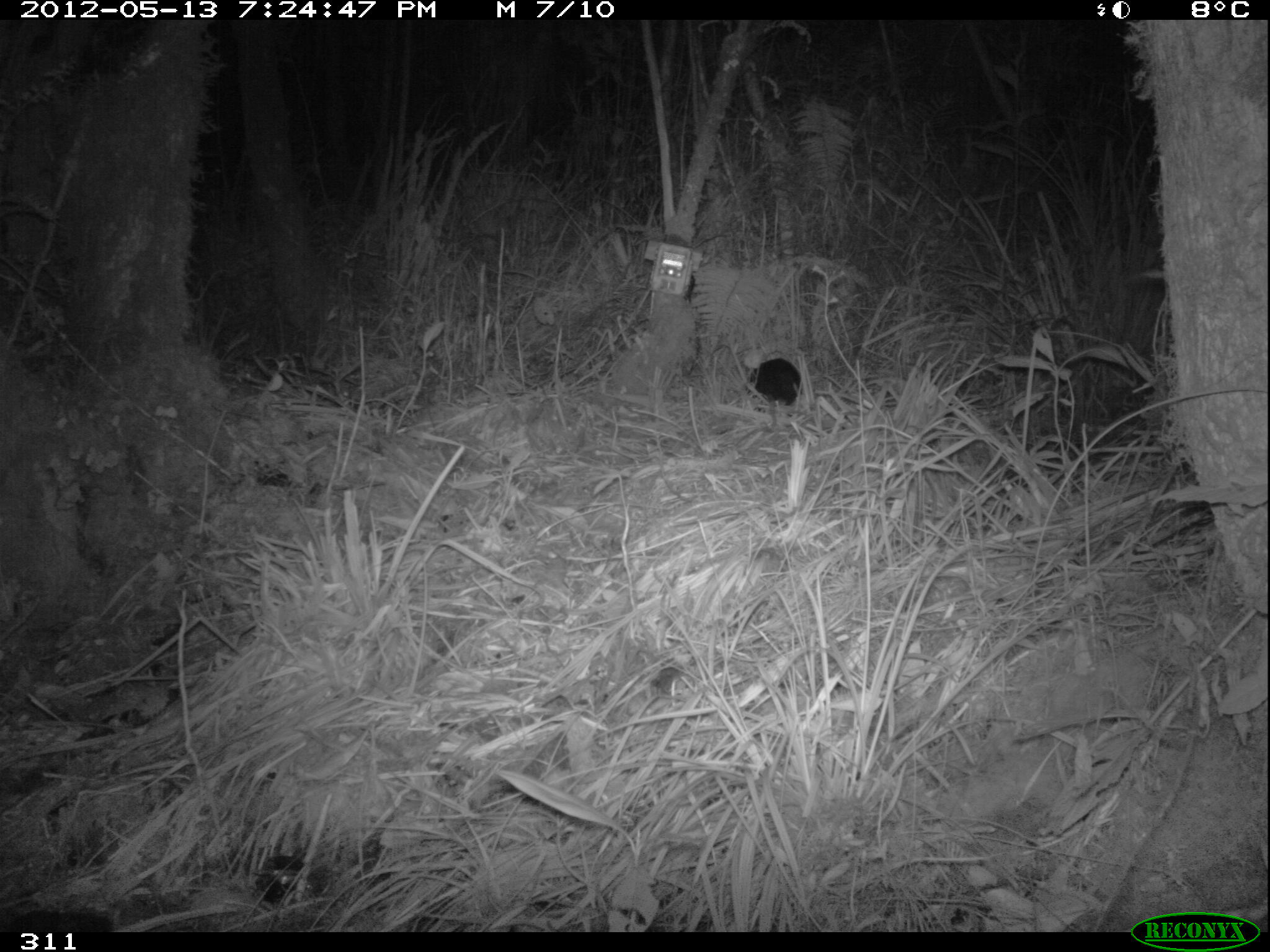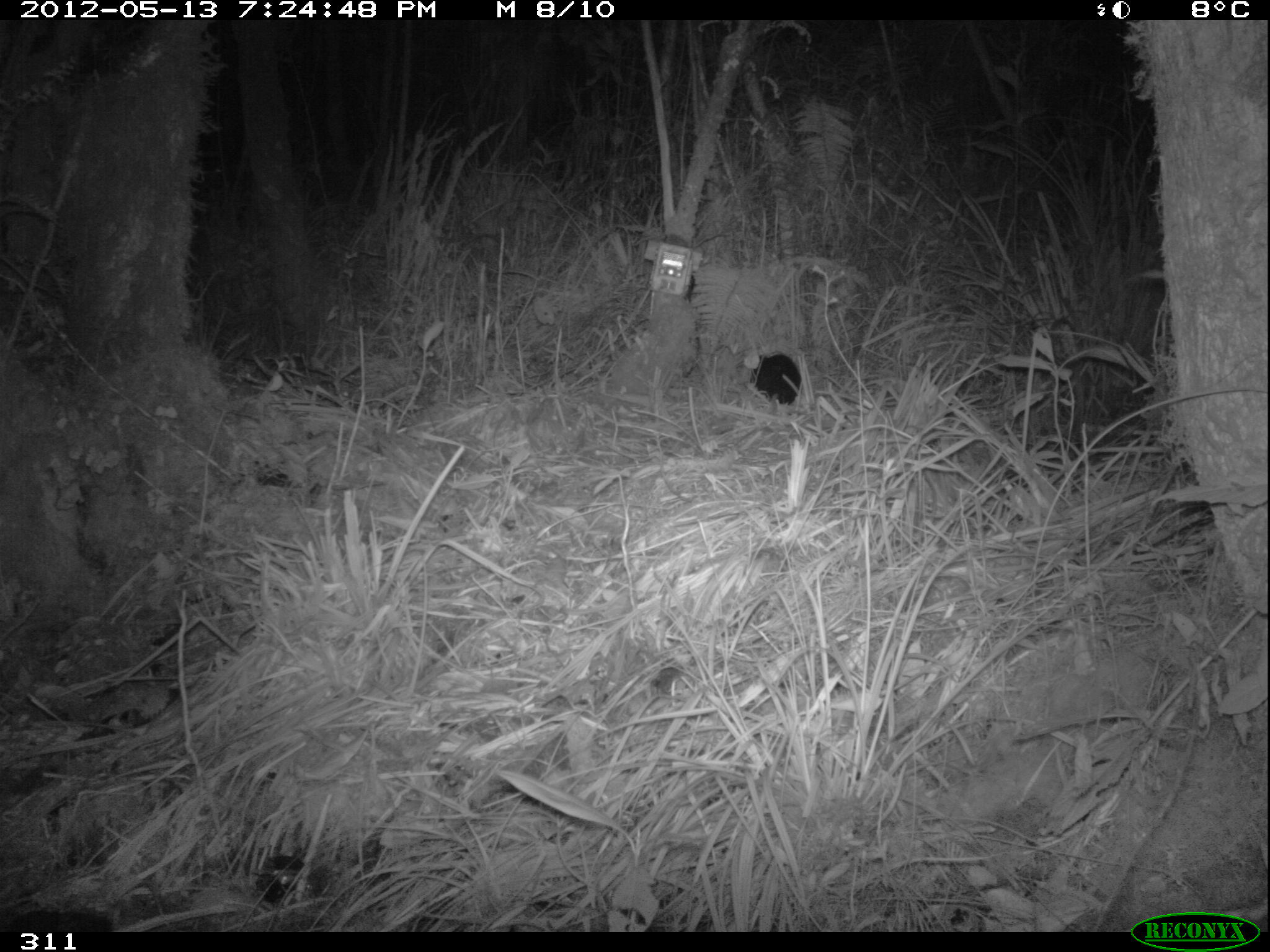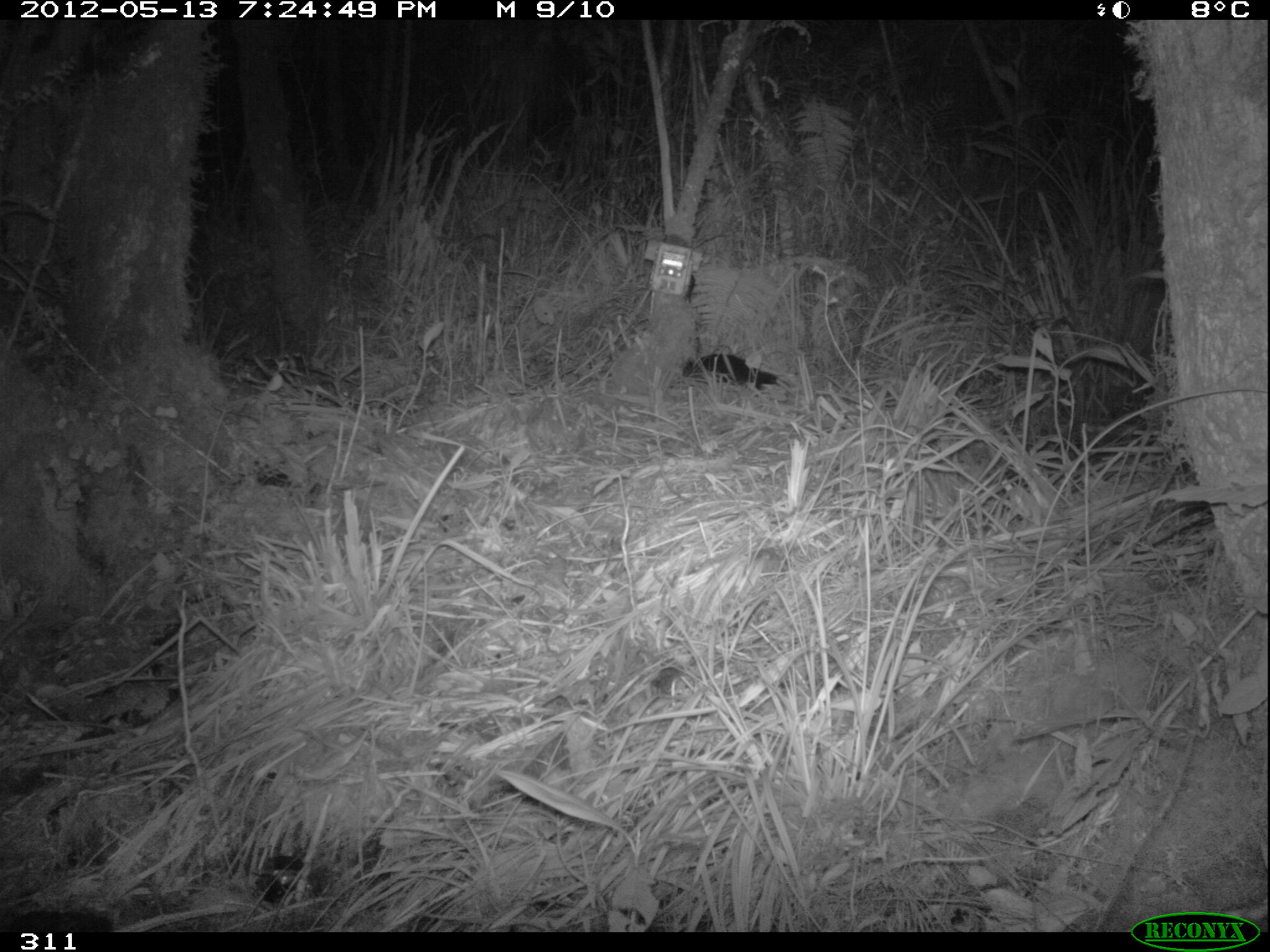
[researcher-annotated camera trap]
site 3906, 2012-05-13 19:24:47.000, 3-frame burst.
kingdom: Animalia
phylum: Chordata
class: Mammalia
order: Didelphimorphia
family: Didelphidae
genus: Didelphis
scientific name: Didelphis pernigra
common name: andean white-eared opossum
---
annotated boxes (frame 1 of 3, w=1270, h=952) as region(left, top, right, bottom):
didelphis pernigra: region(733, 357, 804, 436)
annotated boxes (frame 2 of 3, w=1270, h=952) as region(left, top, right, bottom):
didelphis pernigra: region(733, 350, 803, 413)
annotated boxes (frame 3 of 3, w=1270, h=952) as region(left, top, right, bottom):
didelphis pernigra: region(679, 351, 796, 394)